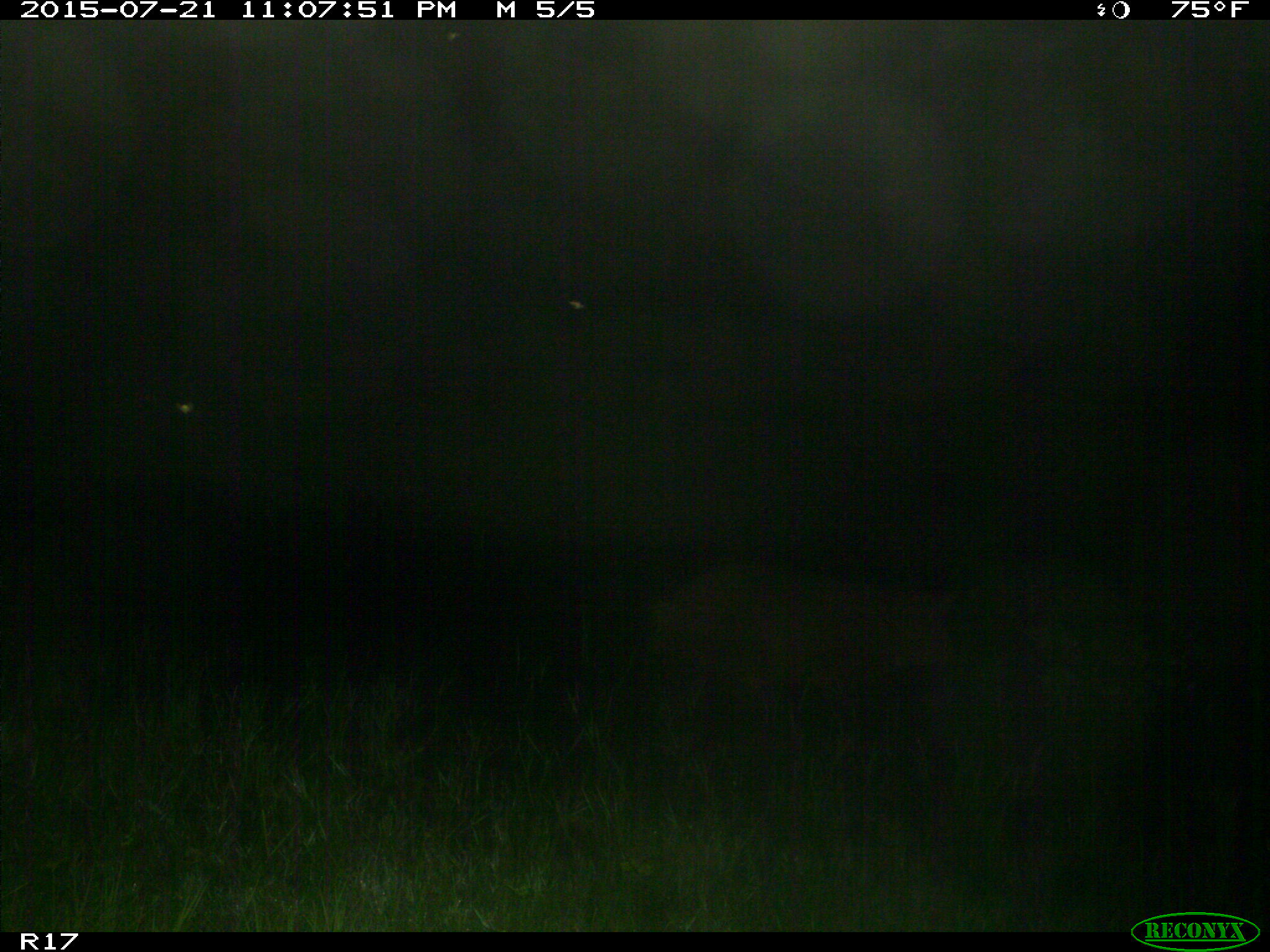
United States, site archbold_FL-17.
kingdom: Animalia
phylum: Chordata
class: Mammalia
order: Artiodactyla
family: Suidae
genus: Sus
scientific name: Sus scrofa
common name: wild boar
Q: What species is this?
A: Sus scrofa (wild boar).